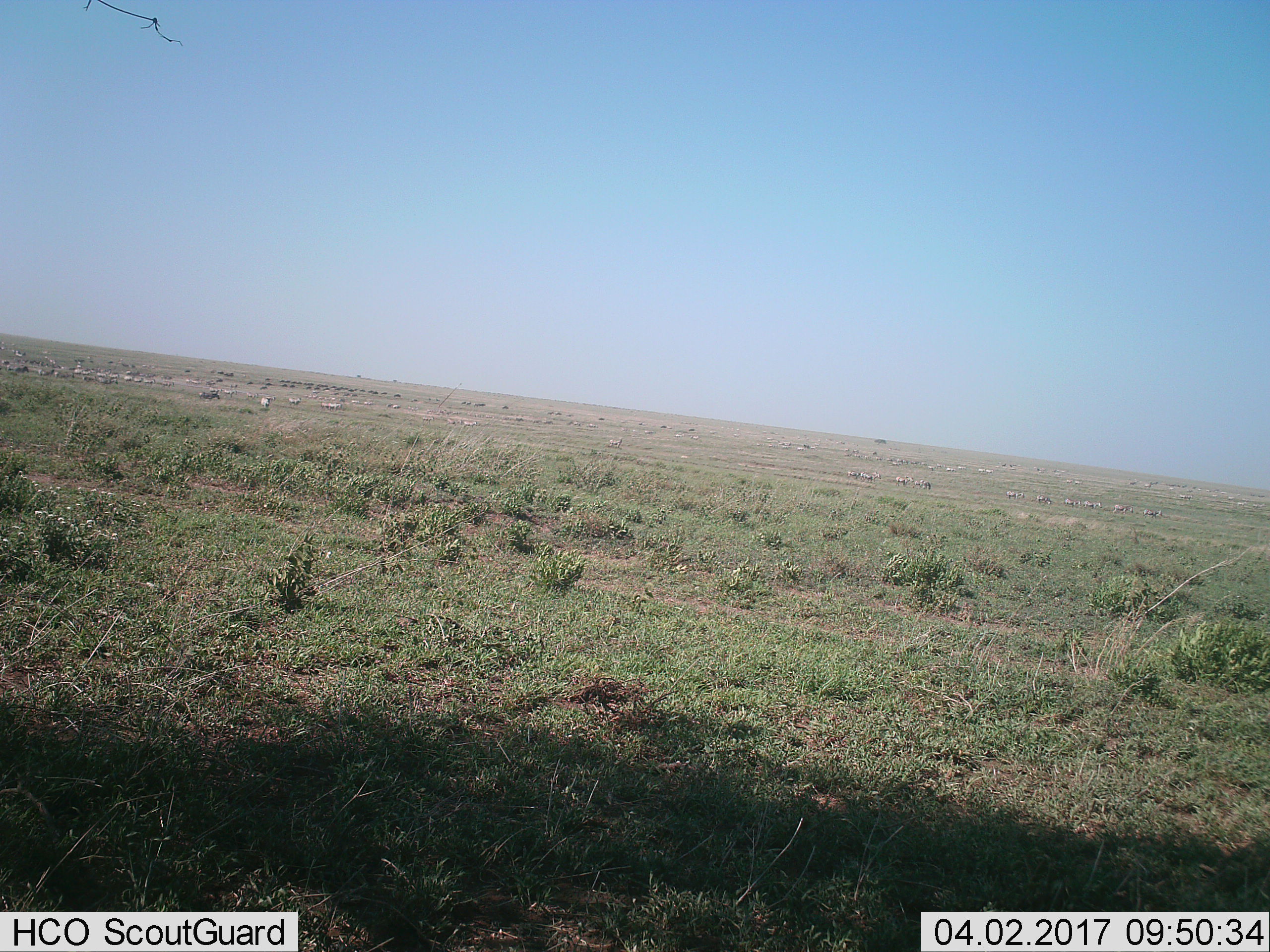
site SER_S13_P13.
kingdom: Animalia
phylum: Chordata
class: Mammalia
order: Perissodactyla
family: Equidae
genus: Equus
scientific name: Equus quagga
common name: plains zebra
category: zebraplains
Zebraplains (plains zebra) (Equus quagga), count 51+. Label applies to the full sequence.